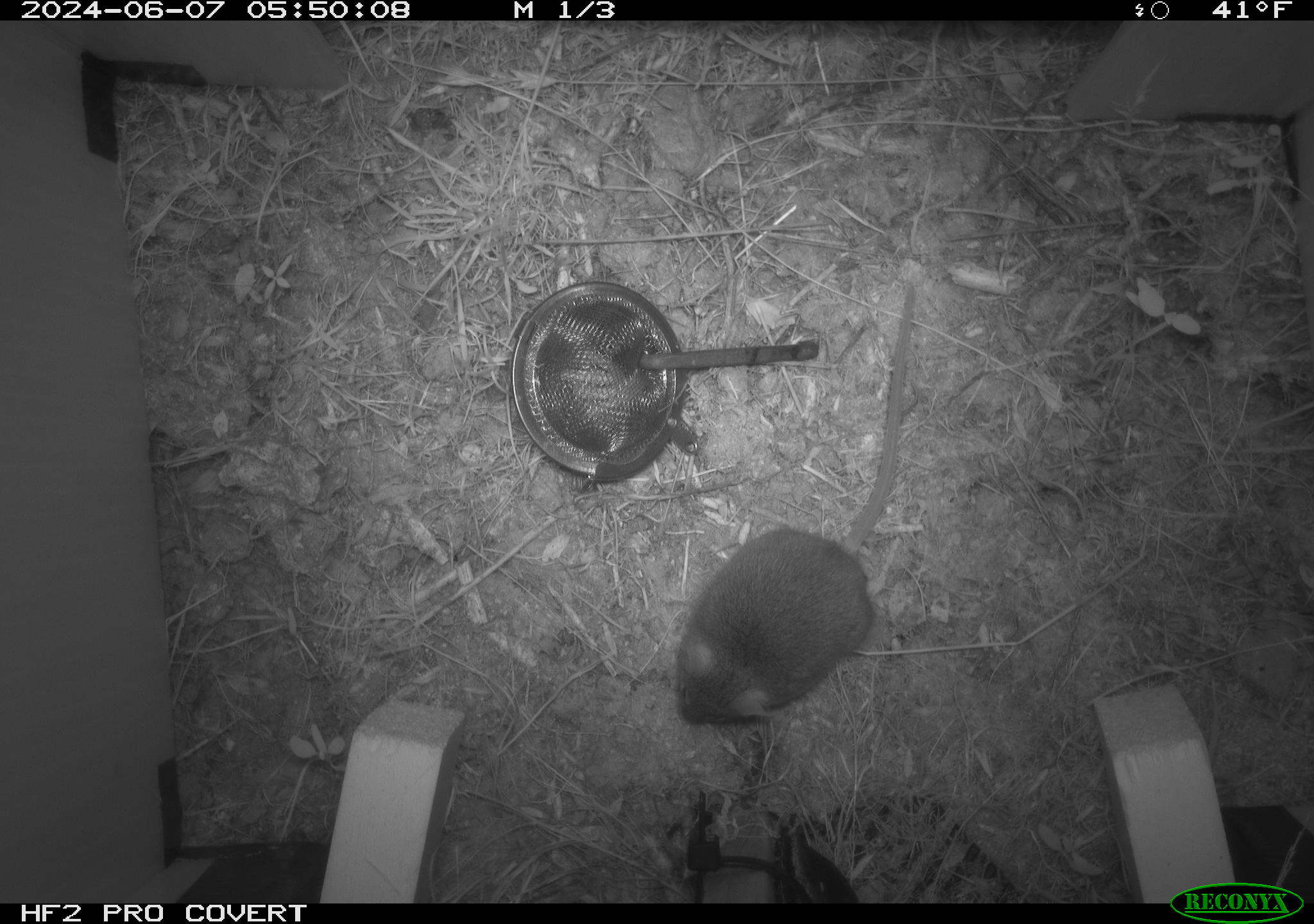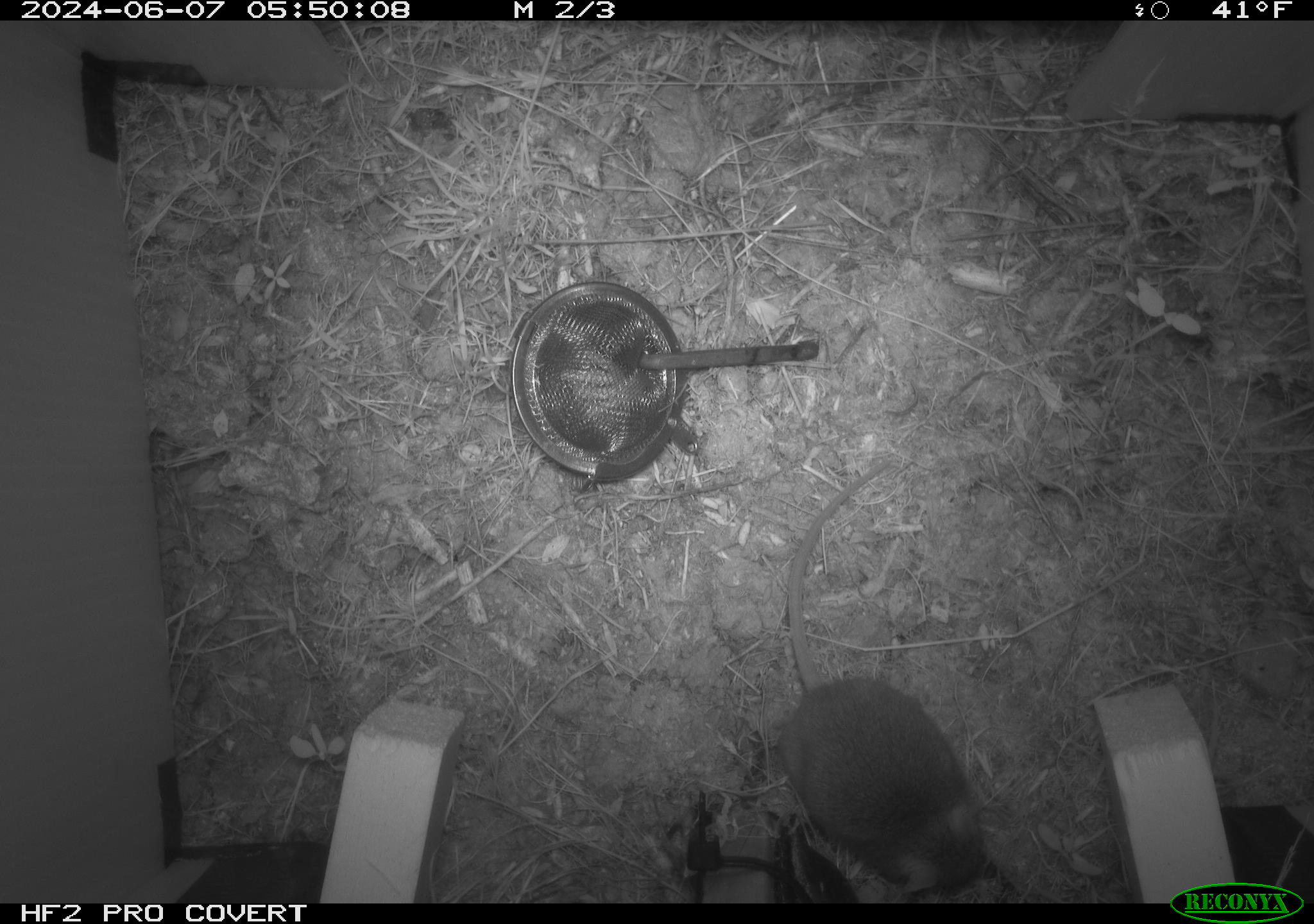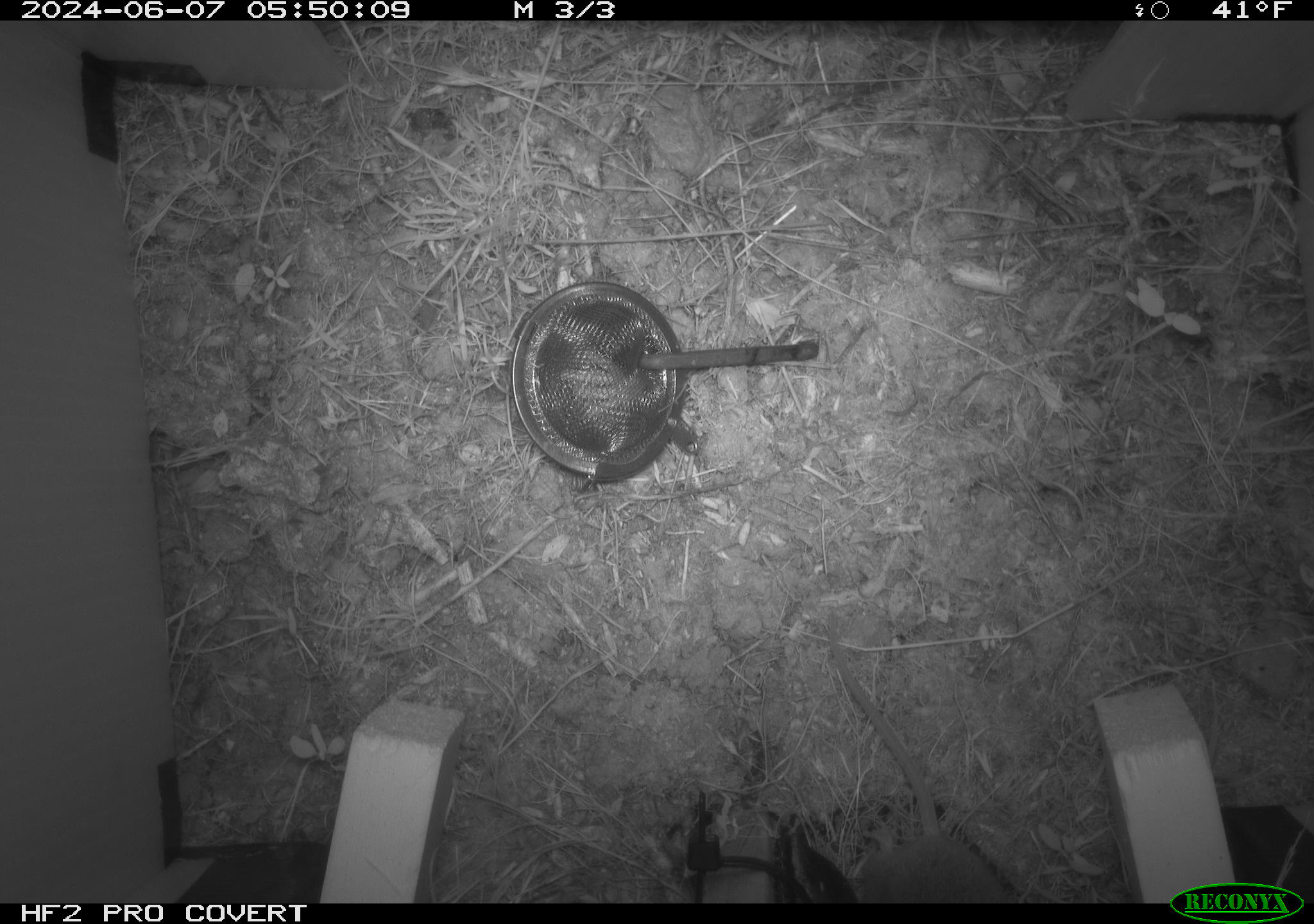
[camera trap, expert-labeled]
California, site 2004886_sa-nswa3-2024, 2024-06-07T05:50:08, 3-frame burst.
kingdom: Animalia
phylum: Chordata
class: Mammalia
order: Rodentia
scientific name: Rodentia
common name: rodent